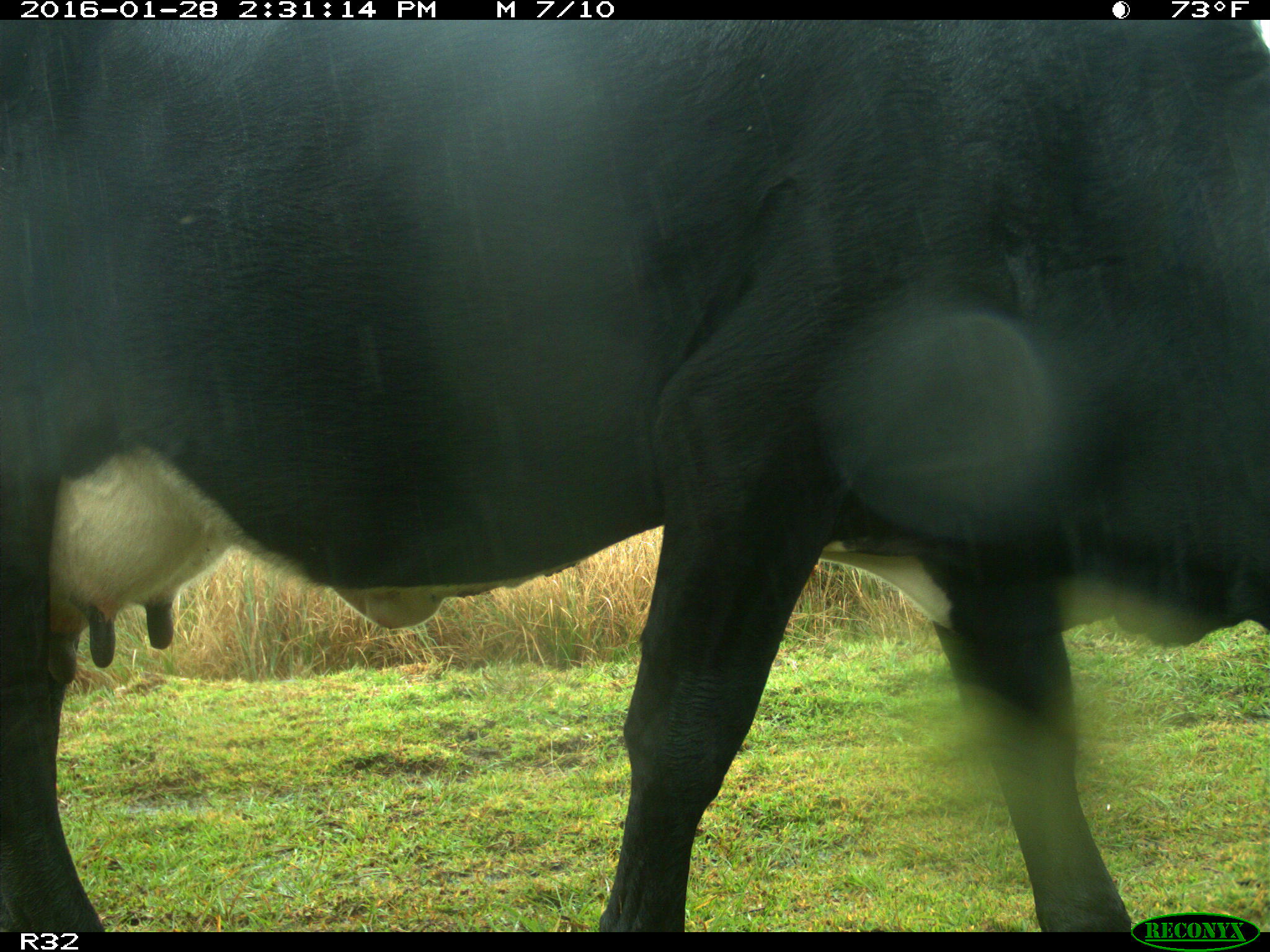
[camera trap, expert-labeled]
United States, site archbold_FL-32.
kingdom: Animalia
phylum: Chordata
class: Mammalia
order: Artiodactyla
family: Bovidae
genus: Bos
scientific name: Bos taurus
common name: domestic cow